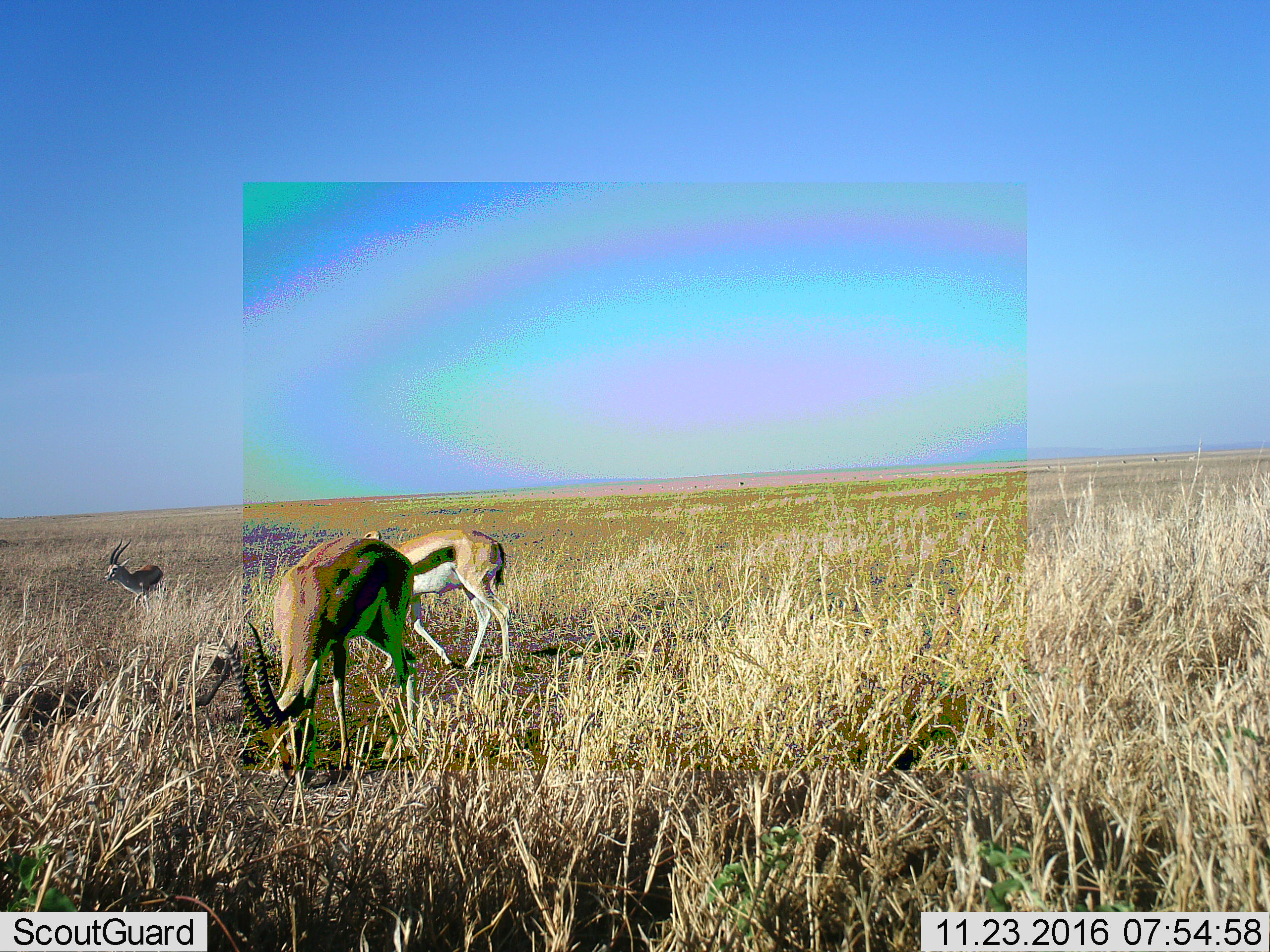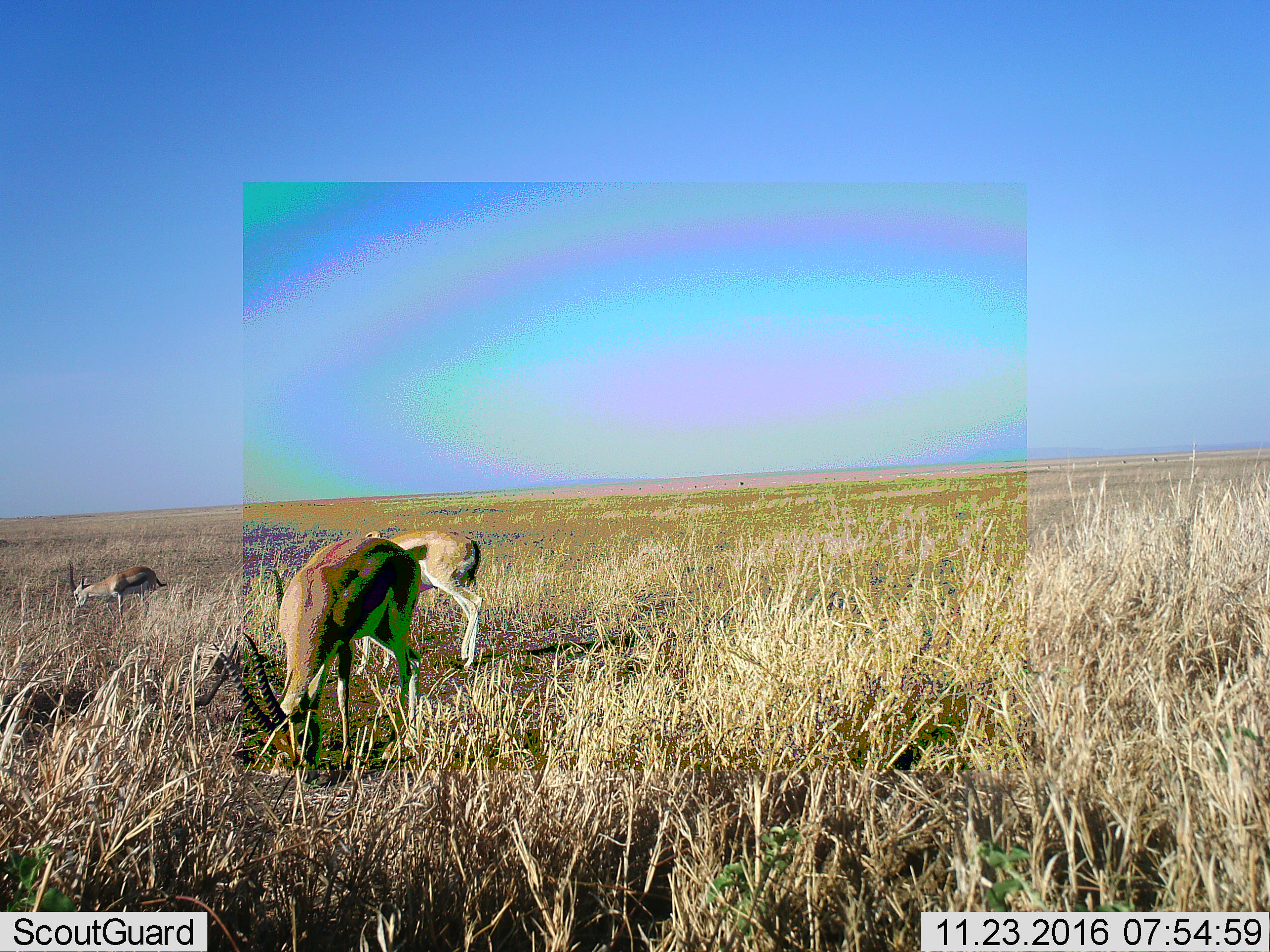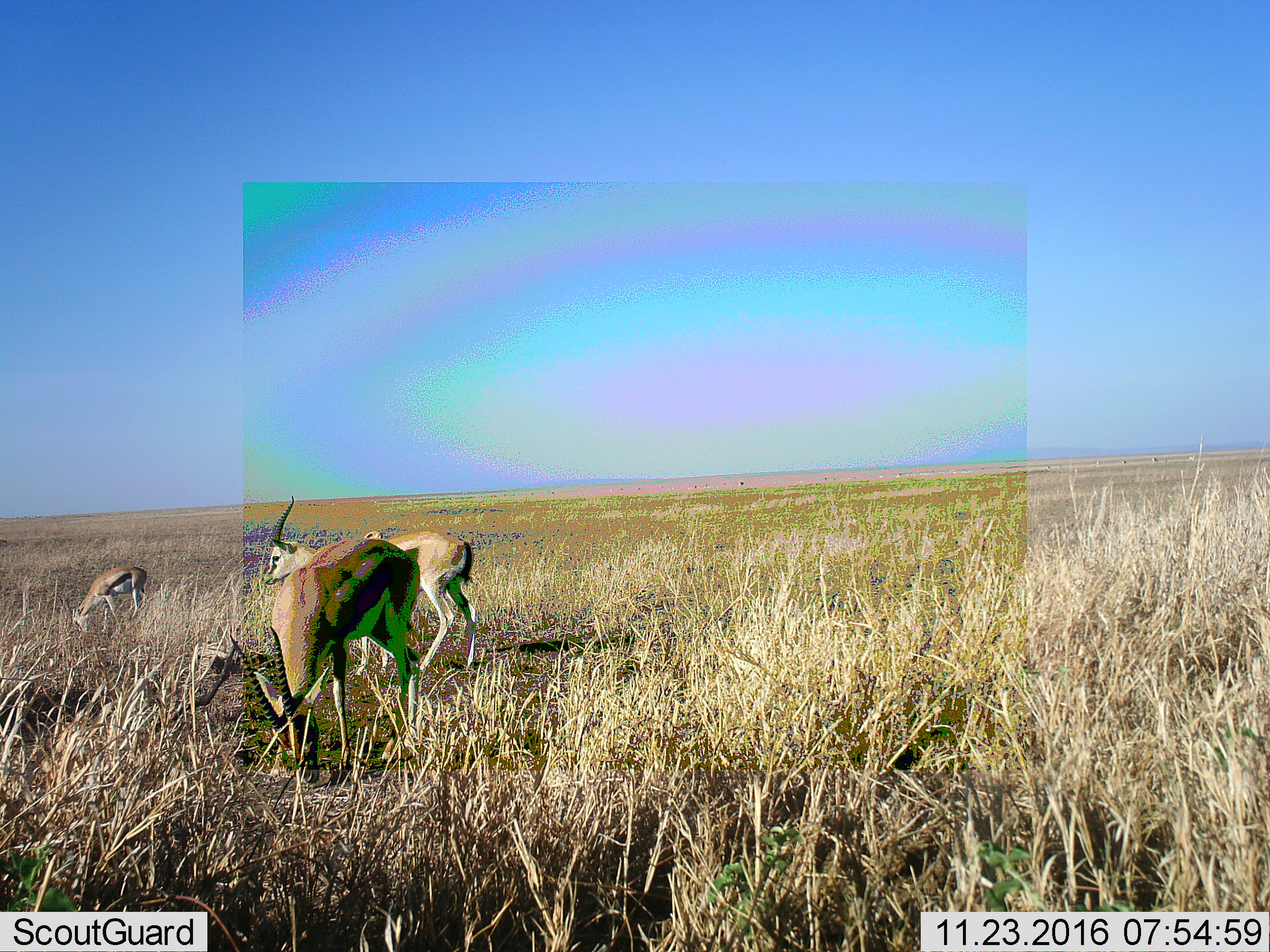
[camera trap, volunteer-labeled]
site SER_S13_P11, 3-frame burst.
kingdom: Animalia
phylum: Chordata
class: Mammalia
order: Artiodactyla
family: Bovidae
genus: Eudorcas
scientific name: Eudorcas thomsonii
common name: thomson's gazelle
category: gazellethomsons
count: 3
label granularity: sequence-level